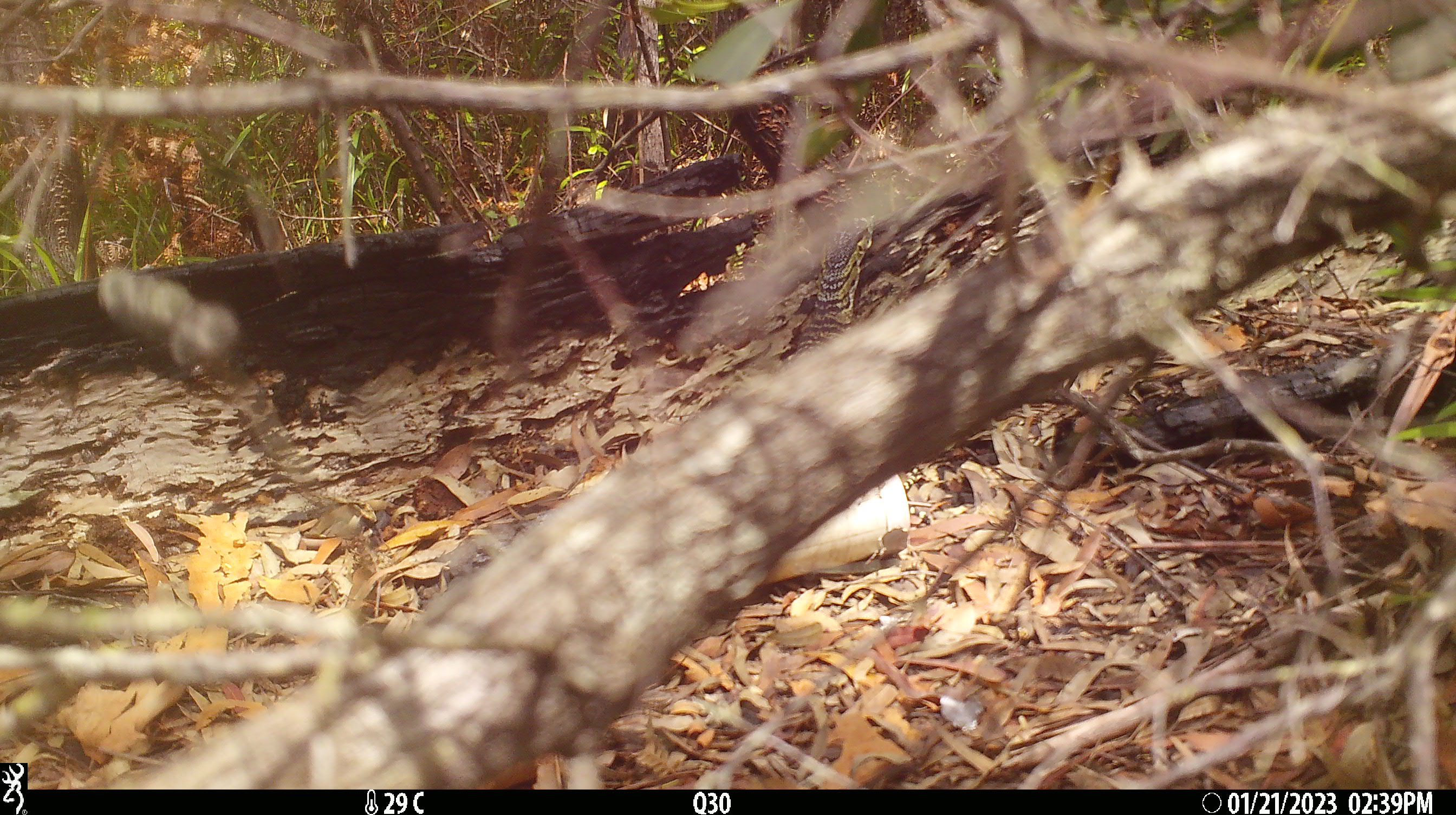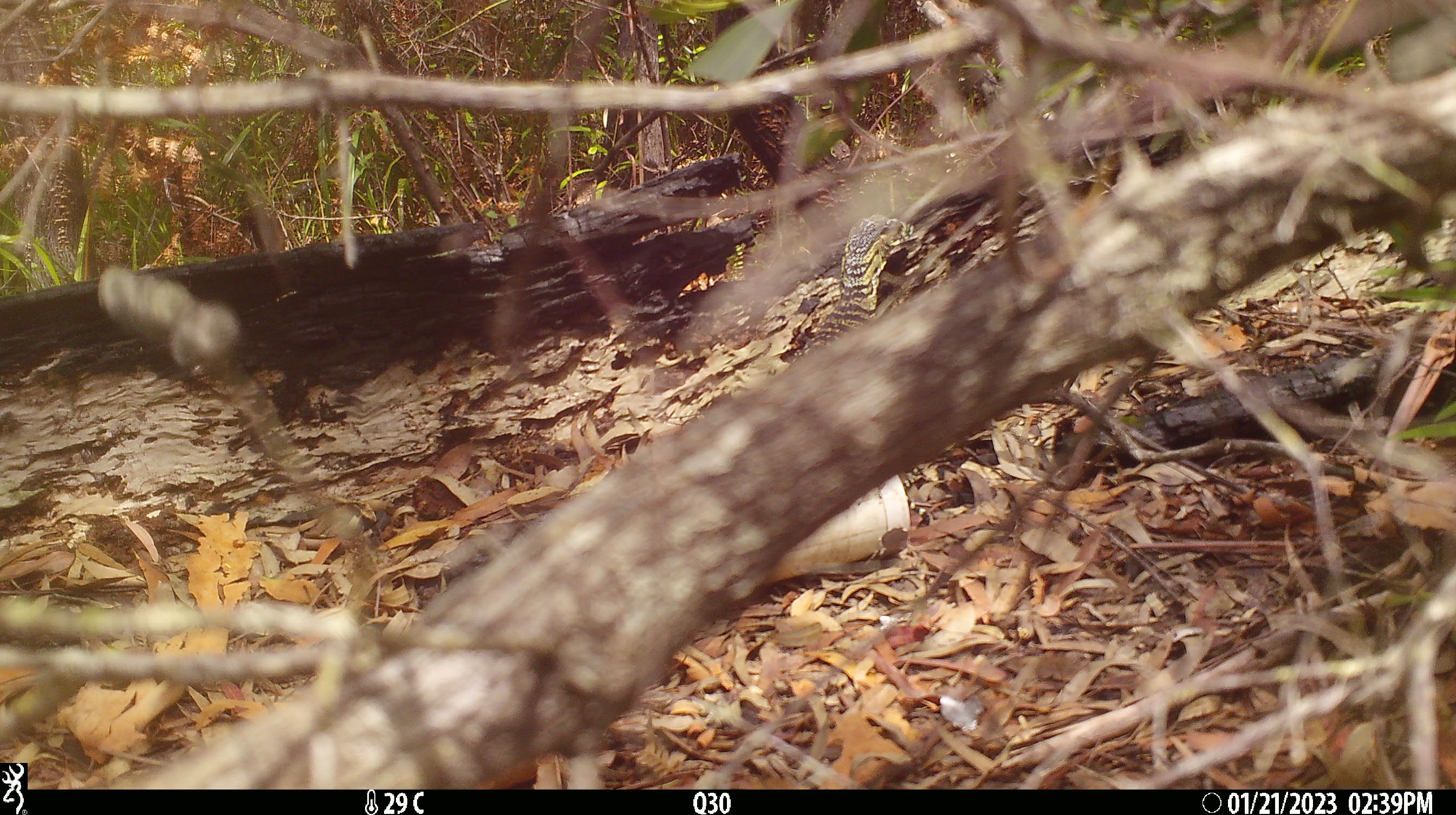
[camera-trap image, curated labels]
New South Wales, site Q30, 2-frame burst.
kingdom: Animalia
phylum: Chordata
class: Reptilia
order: Squamata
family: Varanidae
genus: Varanus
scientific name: Varanus varius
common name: lace monitor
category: goanna